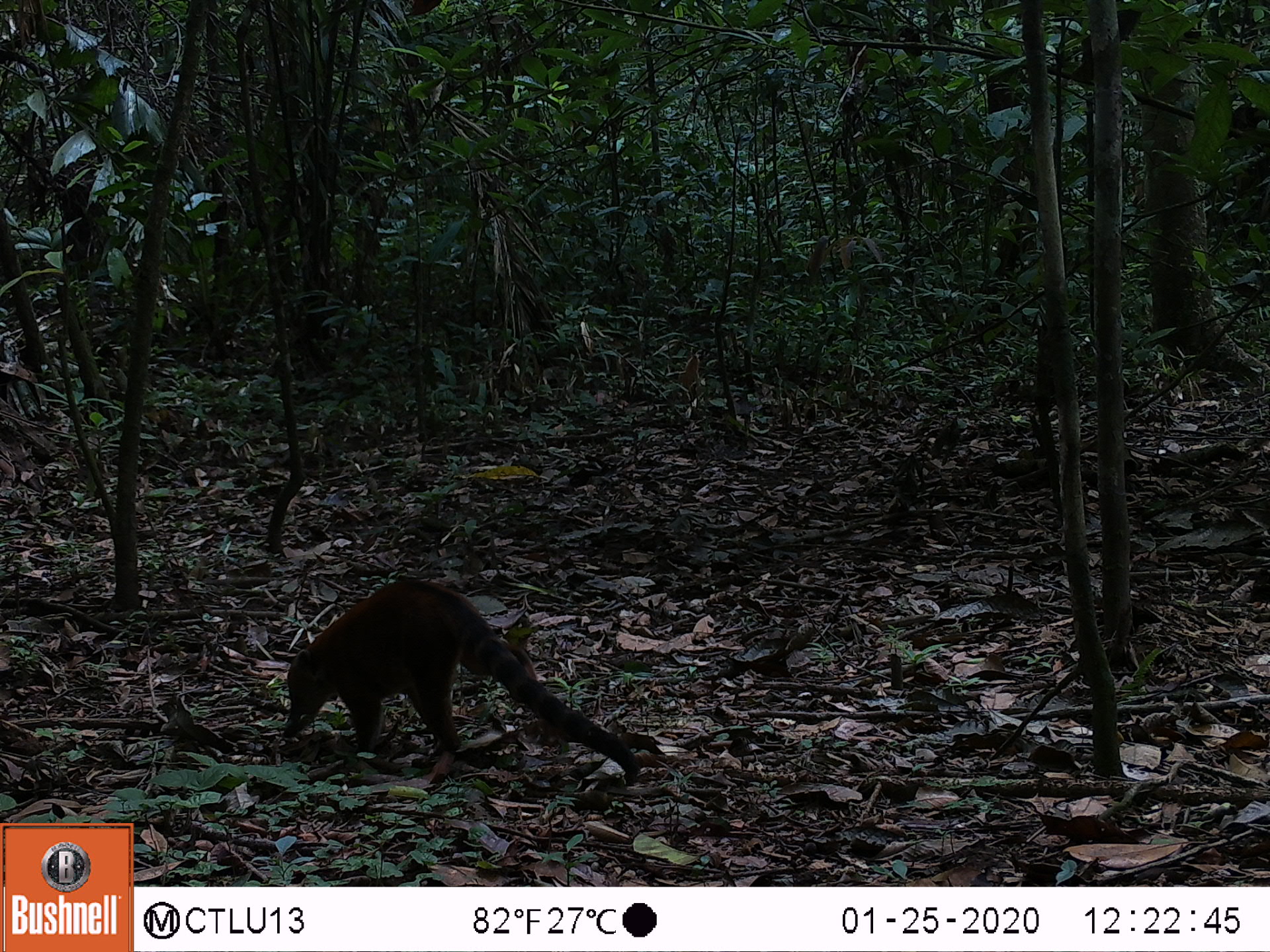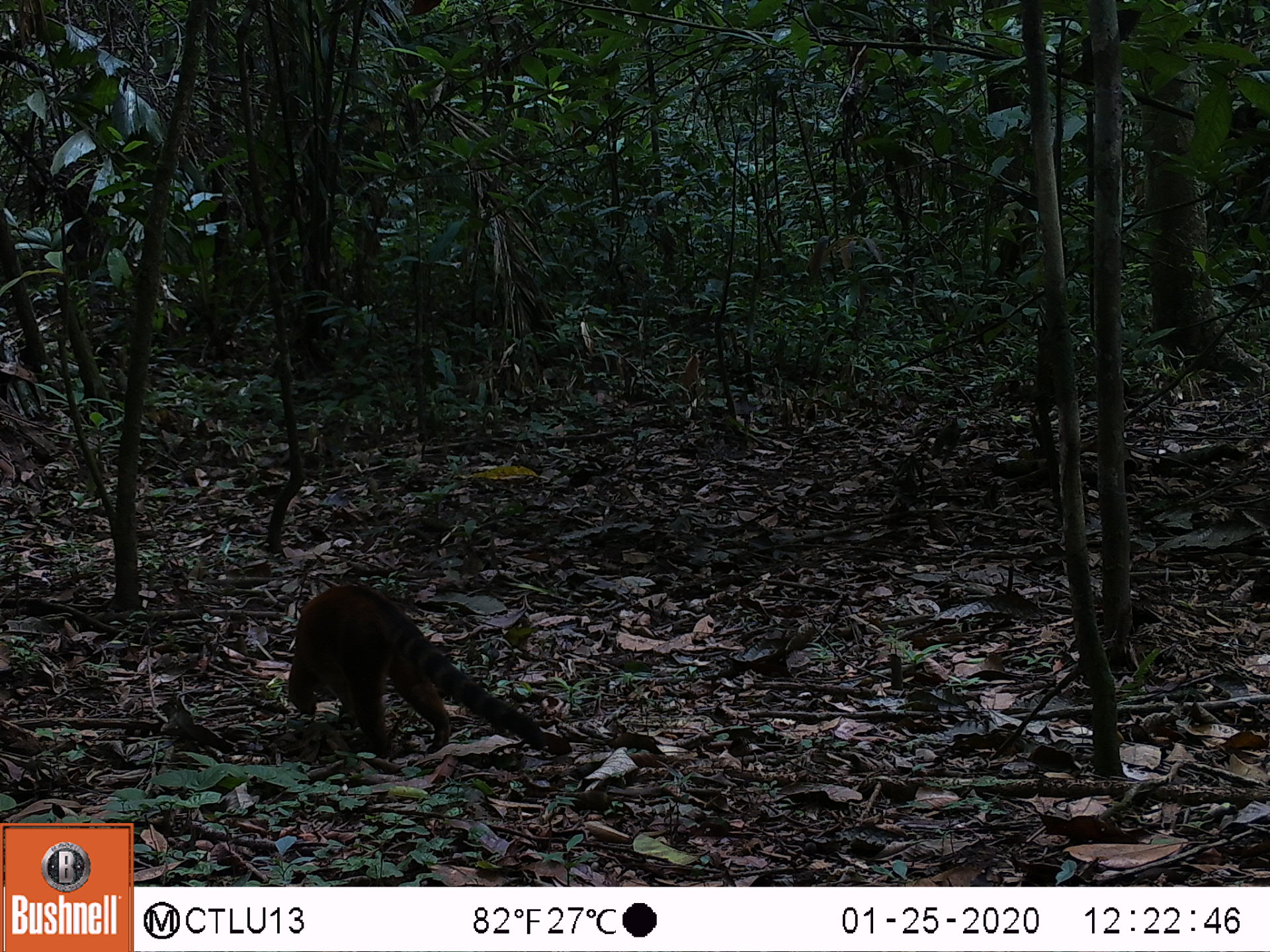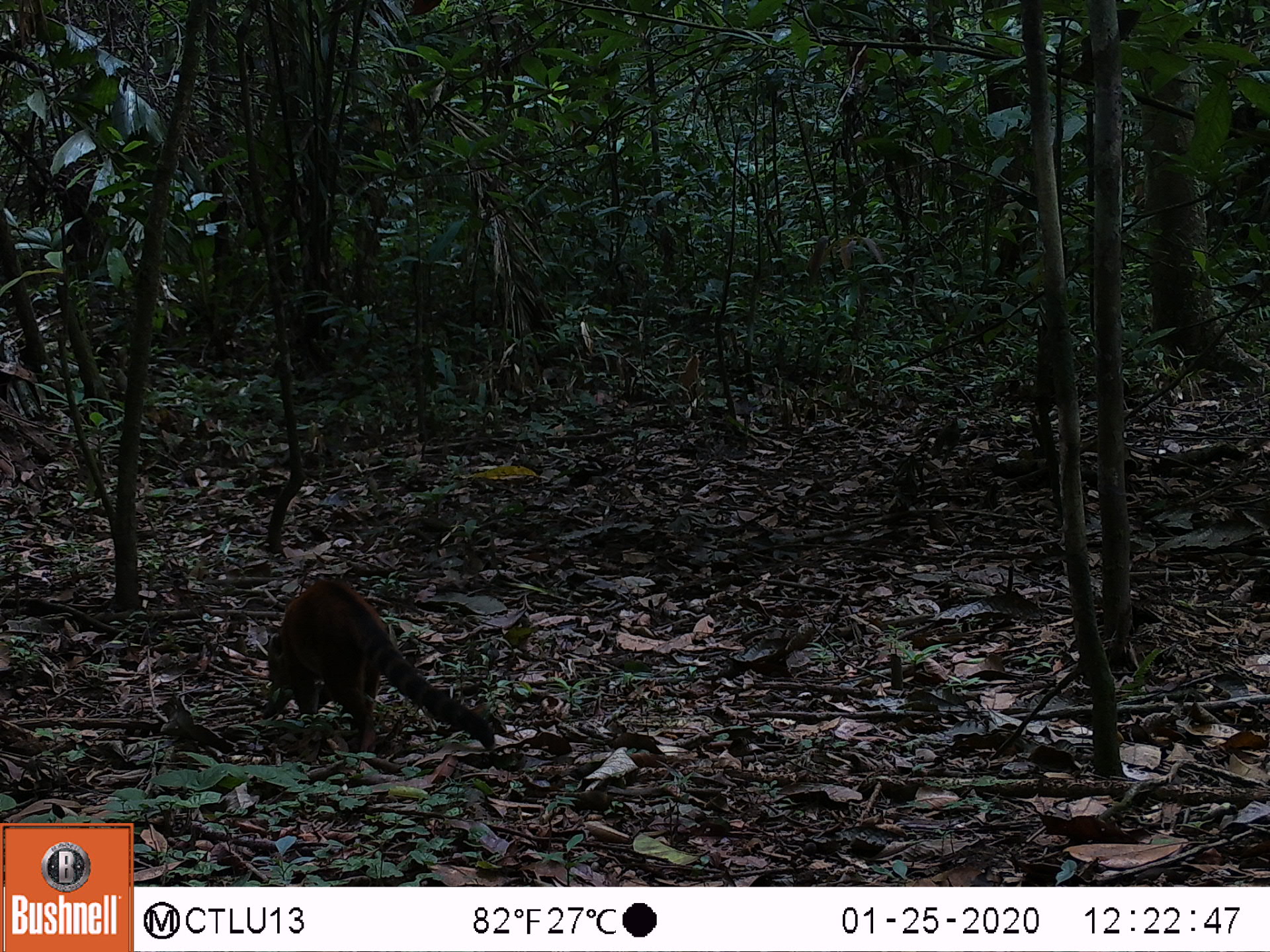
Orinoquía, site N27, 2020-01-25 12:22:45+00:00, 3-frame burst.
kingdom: Animalia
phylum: Chordata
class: Mammalia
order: Carnivora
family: Procyonidae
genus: Nasua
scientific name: Nasua nasua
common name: south american coati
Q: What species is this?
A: South american coati (Nasua nasua).